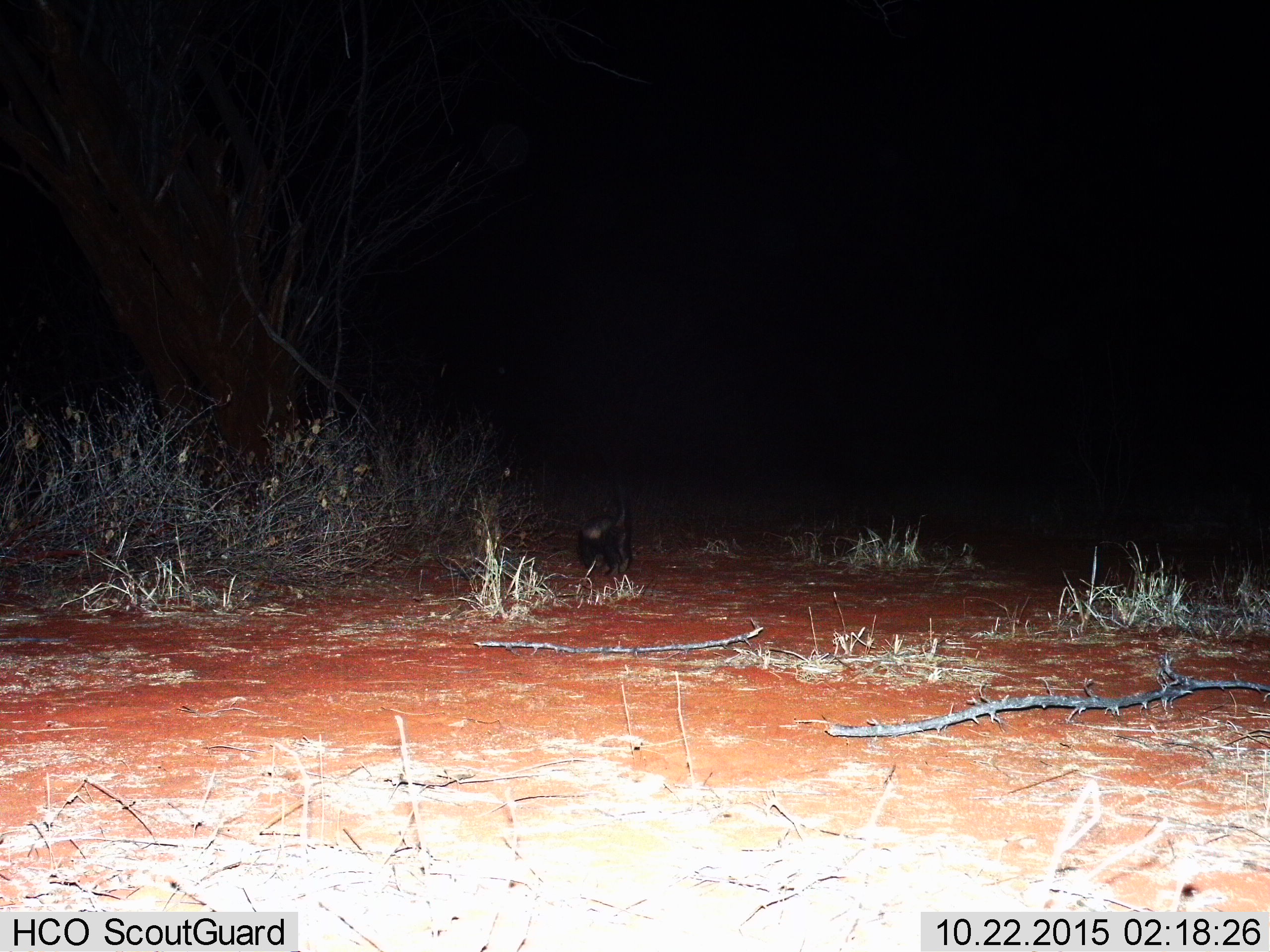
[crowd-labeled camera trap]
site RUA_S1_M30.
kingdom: Animalia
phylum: Chordata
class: Mammalia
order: Carnivora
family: Mustelidae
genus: Mellivora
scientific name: Mellivora capensis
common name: honey badger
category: honeybadger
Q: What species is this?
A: Honeybadger (honey badger) (Mellivora capensis).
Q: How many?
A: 1.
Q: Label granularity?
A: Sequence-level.